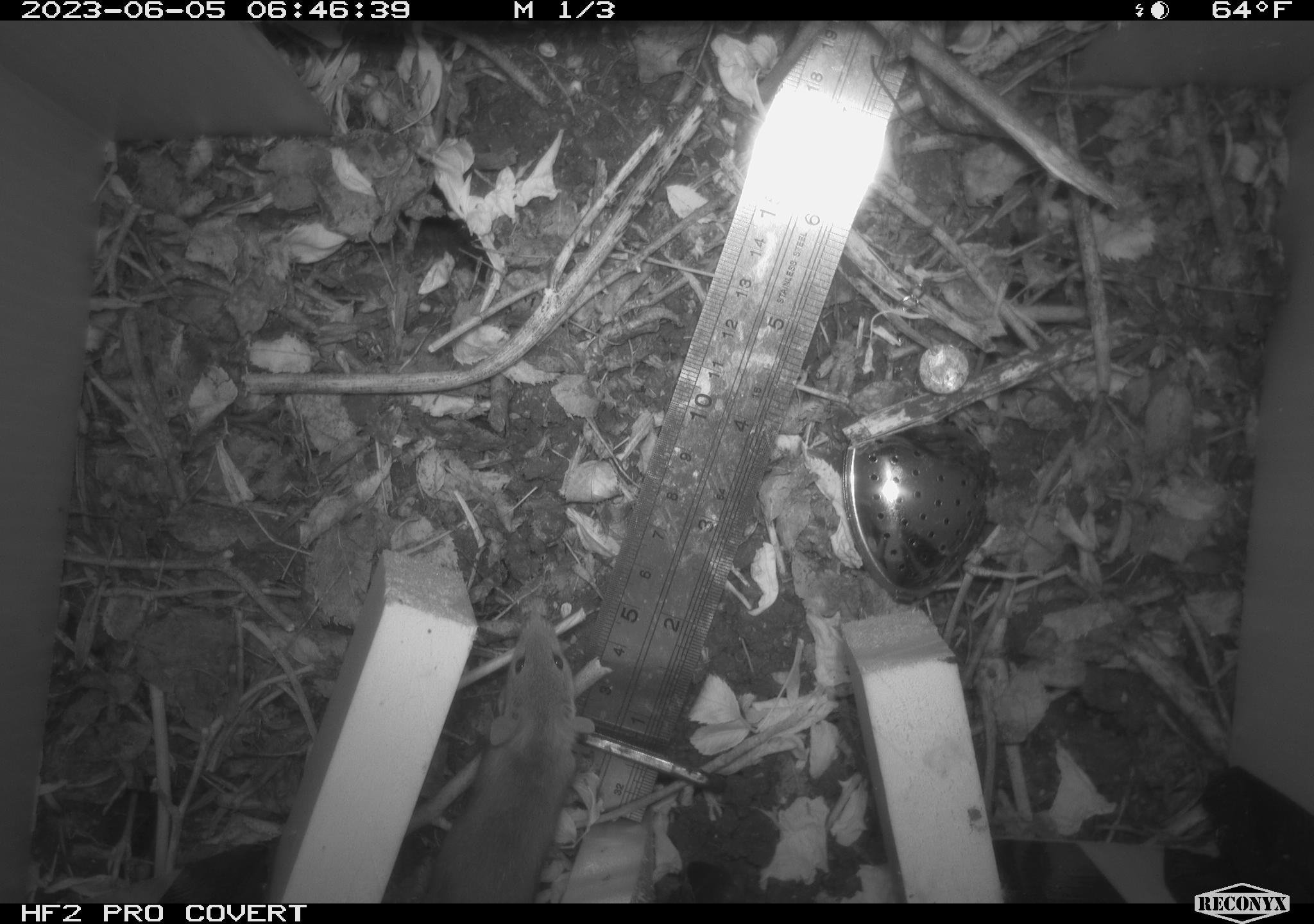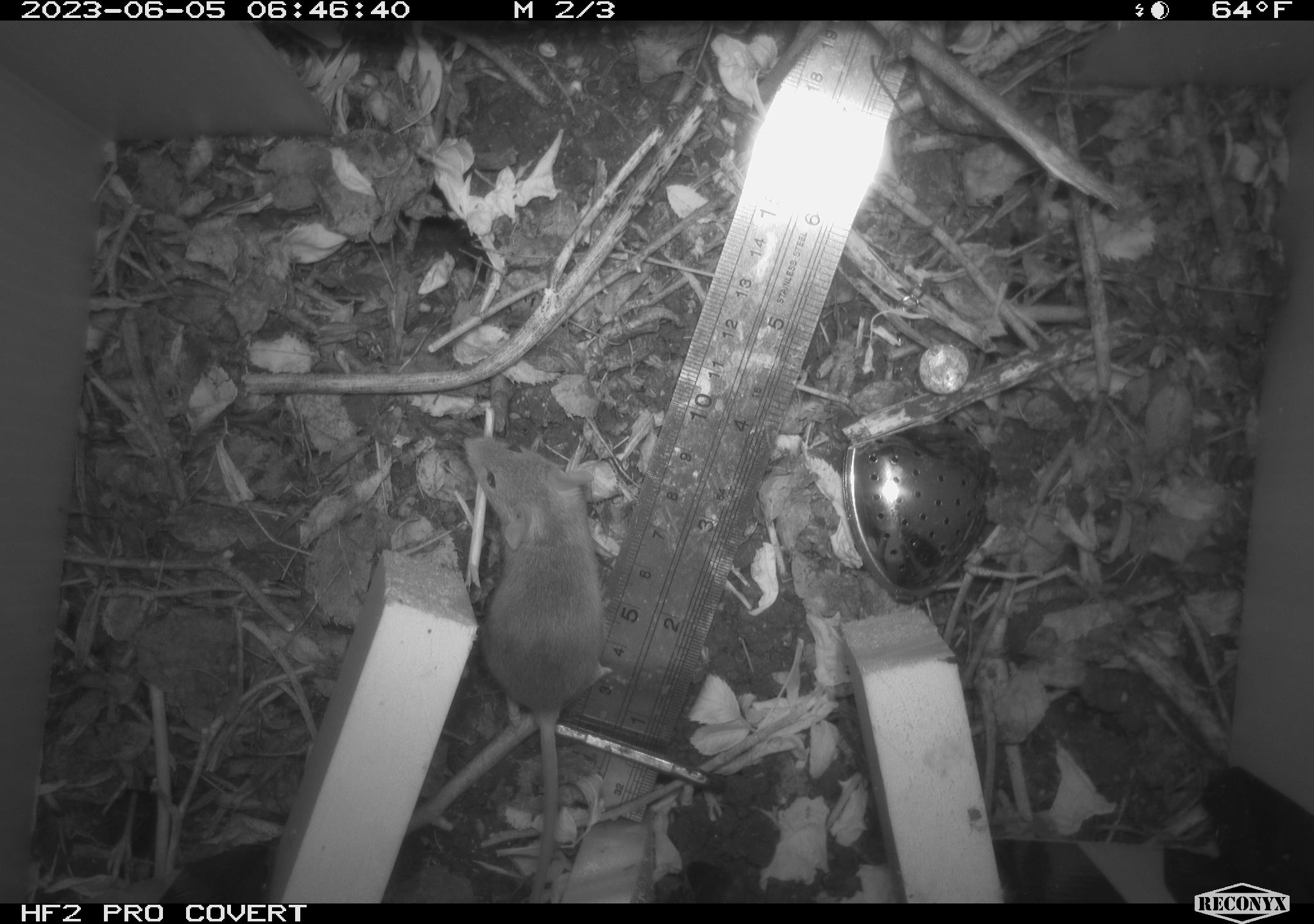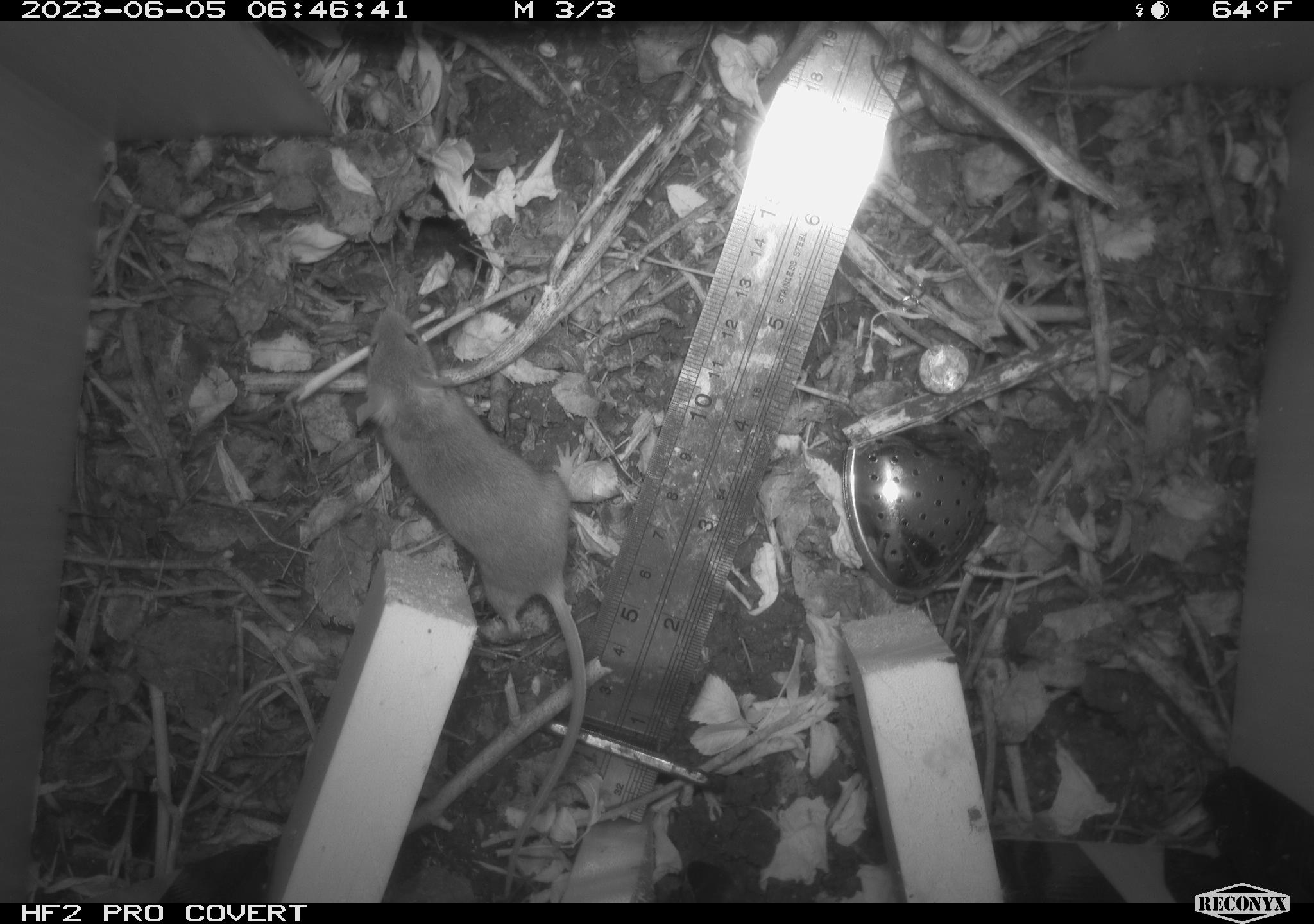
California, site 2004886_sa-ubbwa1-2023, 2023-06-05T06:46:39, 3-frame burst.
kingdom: Animalia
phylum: Chordata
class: Mammalia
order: Rodentia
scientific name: Rodentia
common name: rodent